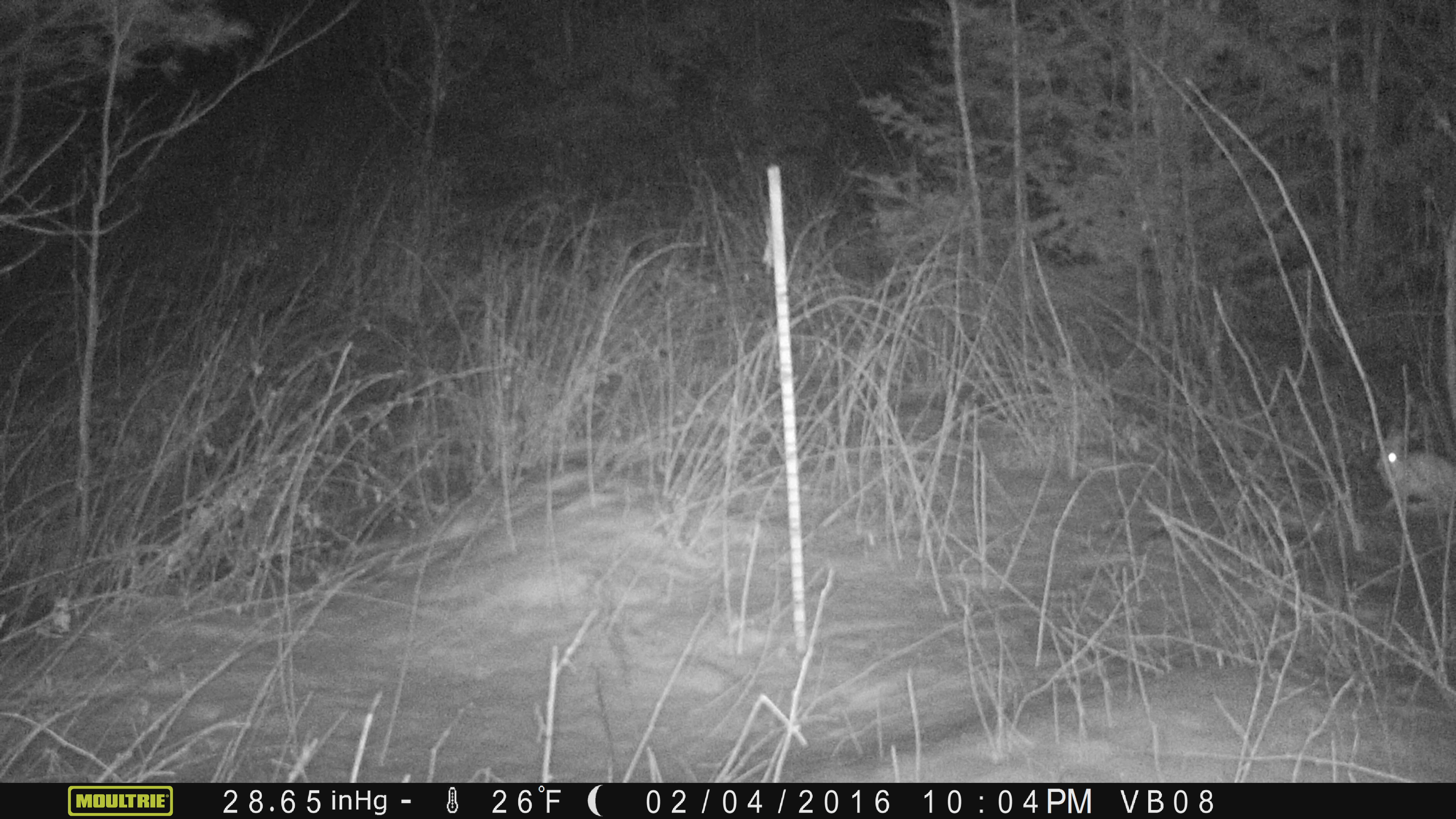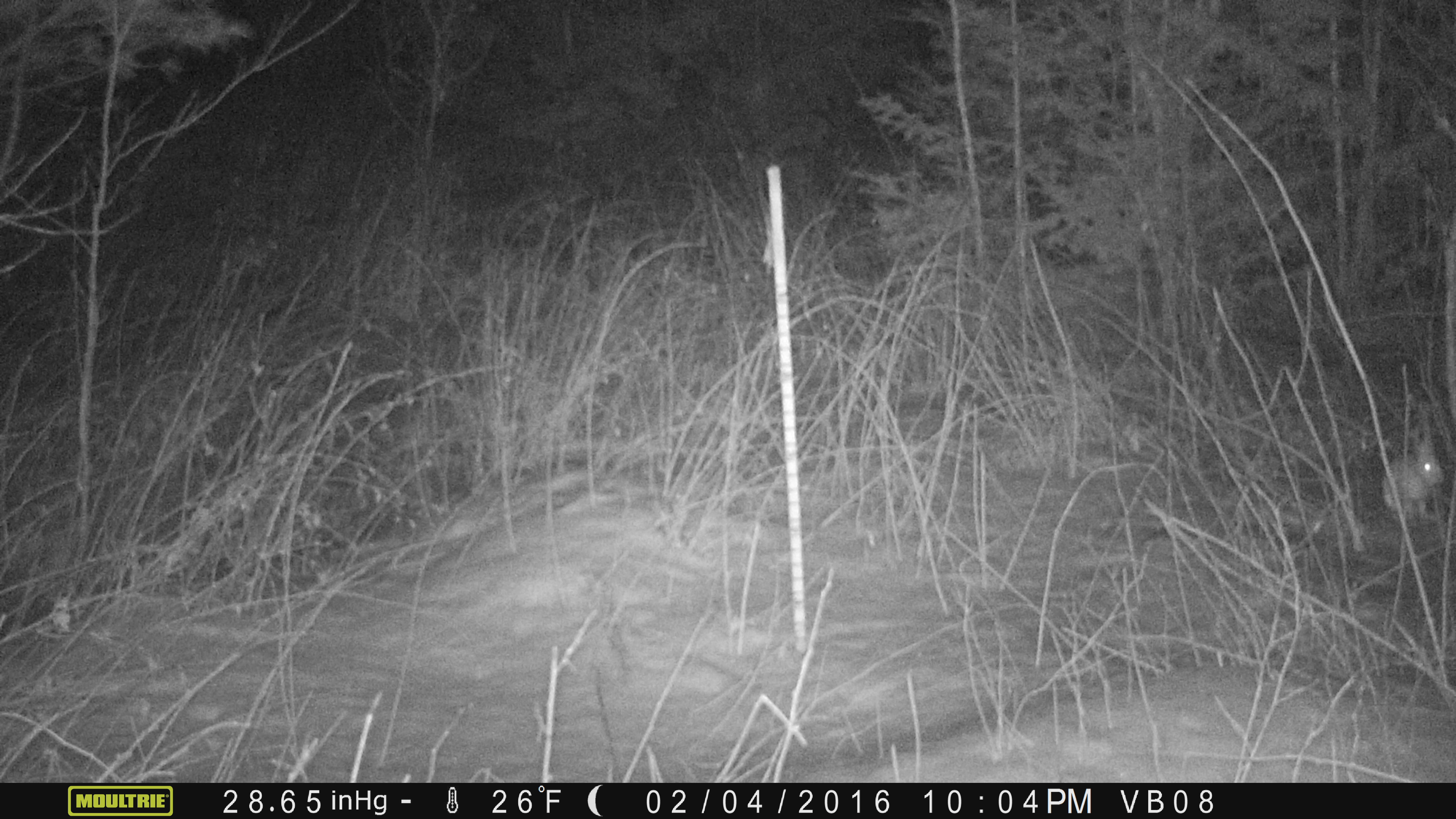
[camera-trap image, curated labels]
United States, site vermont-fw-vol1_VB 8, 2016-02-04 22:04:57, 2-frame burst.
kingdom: Animalia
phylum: Chordata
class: Mammalia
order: Lagomorpha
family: Leporidae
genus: Lepus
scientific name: Lepus americanus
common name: snowshoe hare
Snowshoe hare (Lepus americanus).